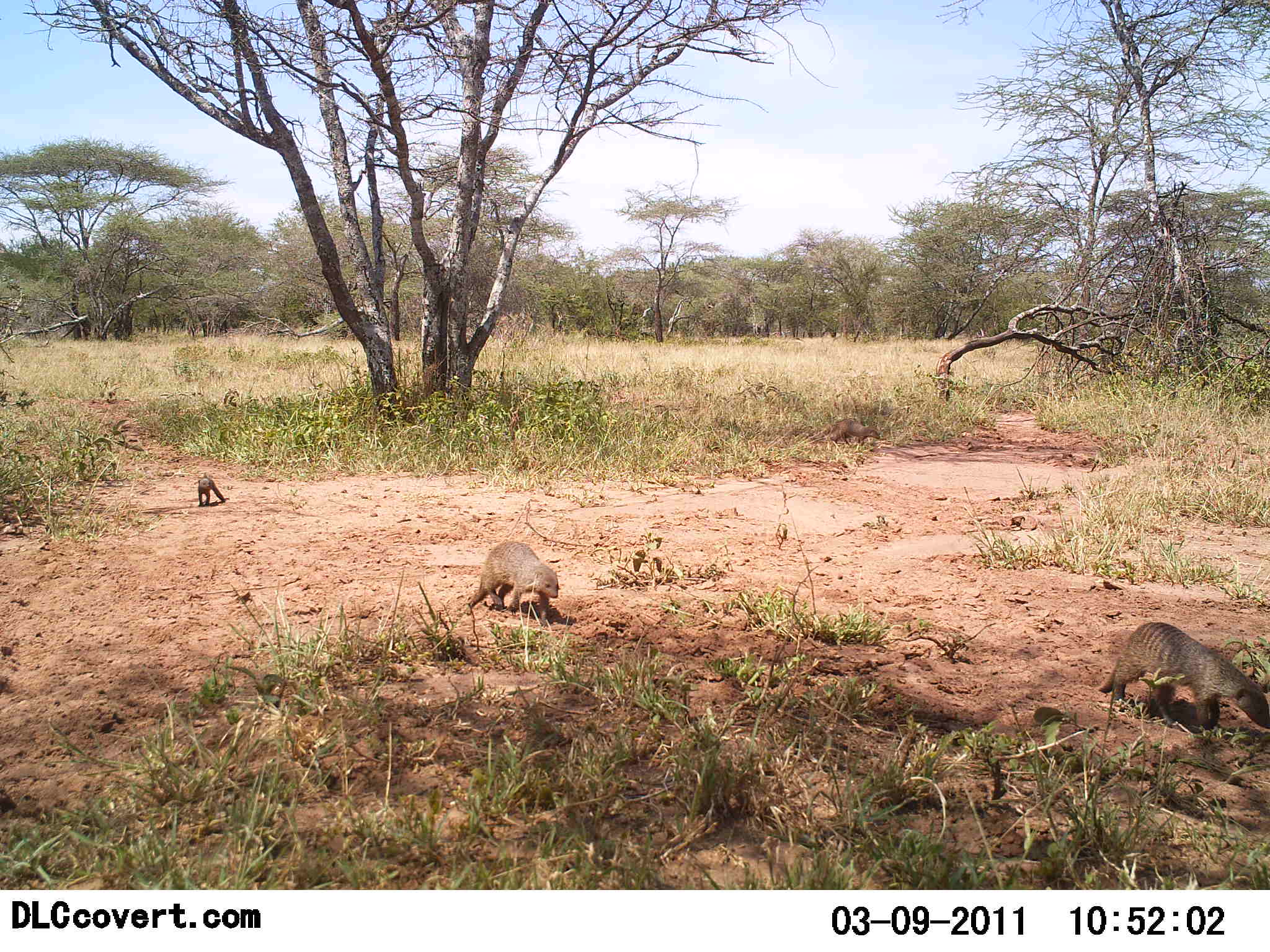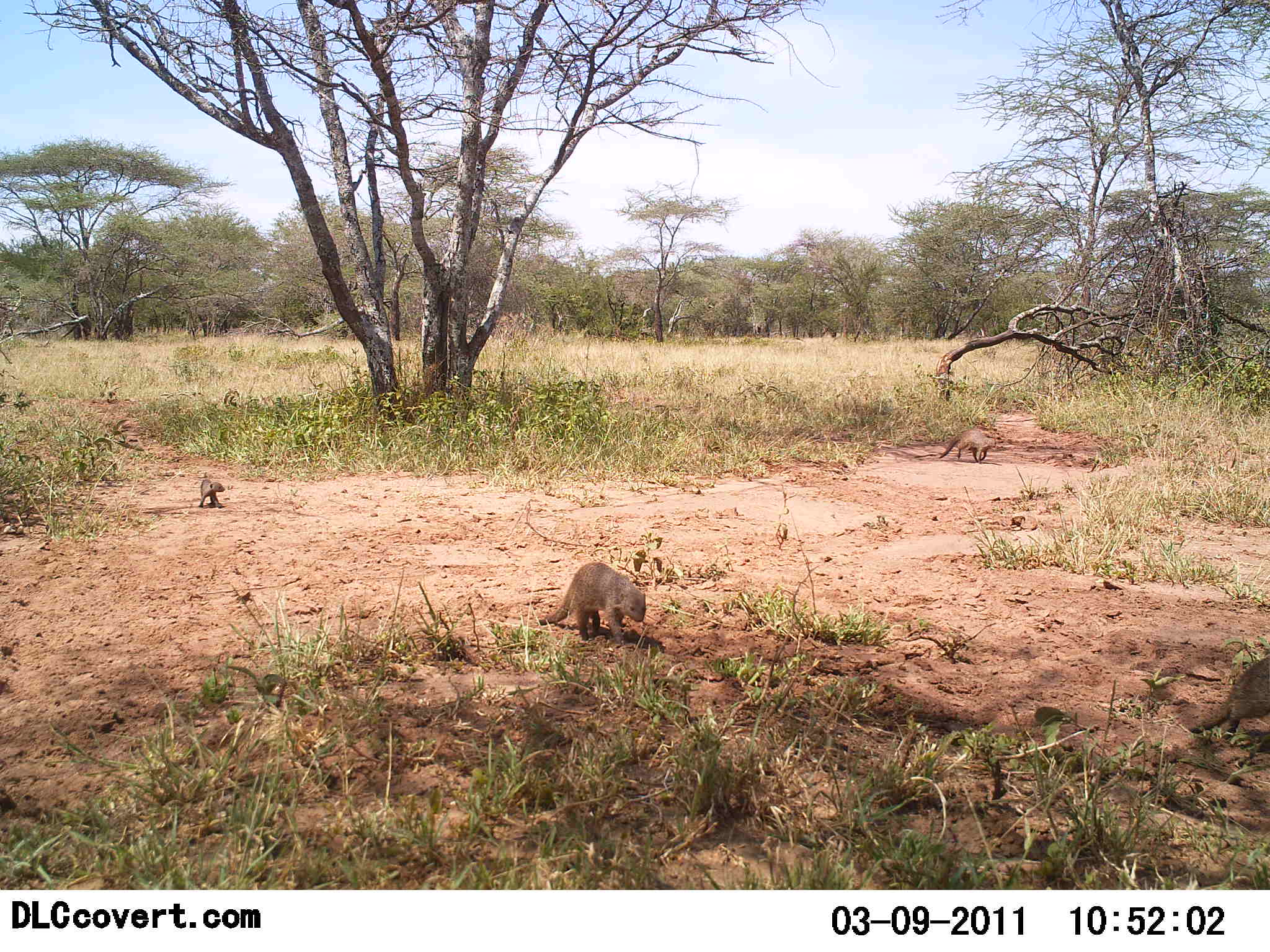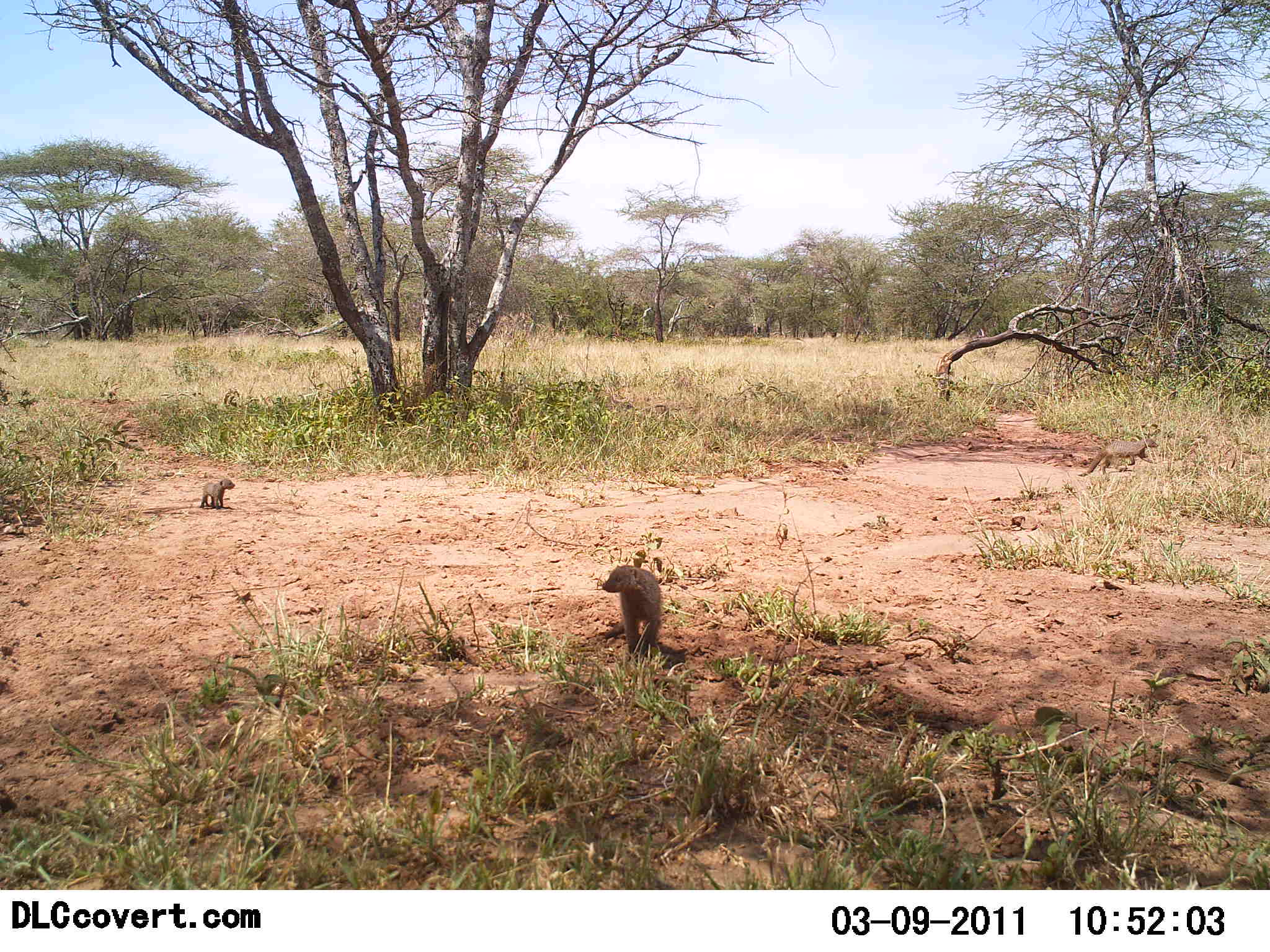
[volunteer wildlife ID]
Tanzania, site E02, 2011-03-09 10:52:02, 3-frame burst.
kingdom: Animalia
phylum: Chordata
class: Mammalia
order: Carnivora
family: Herpestidae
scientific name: Herpestidae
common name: mongoose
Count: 4.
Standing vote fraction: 0%.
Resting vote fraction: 0%.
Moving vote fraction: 100%.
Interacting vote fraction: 0%.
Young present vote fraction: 10%.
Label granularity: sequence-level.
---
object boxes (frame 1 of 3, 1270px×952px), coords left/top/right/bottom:
animal: 1098/619/1269/731; 464/541/560/625; 830/419/880/446; 197/472/225/508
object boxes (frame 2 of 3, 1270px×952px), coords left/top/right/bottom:
animal: 539/562/647/648; 1187/653/1269/743; 937/429/996/462; 197/479/225/512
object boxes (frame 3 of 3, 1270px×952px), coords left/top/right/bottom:
animal: 603/564/665/660; 1077/433/1158/476; 199/478/236/508